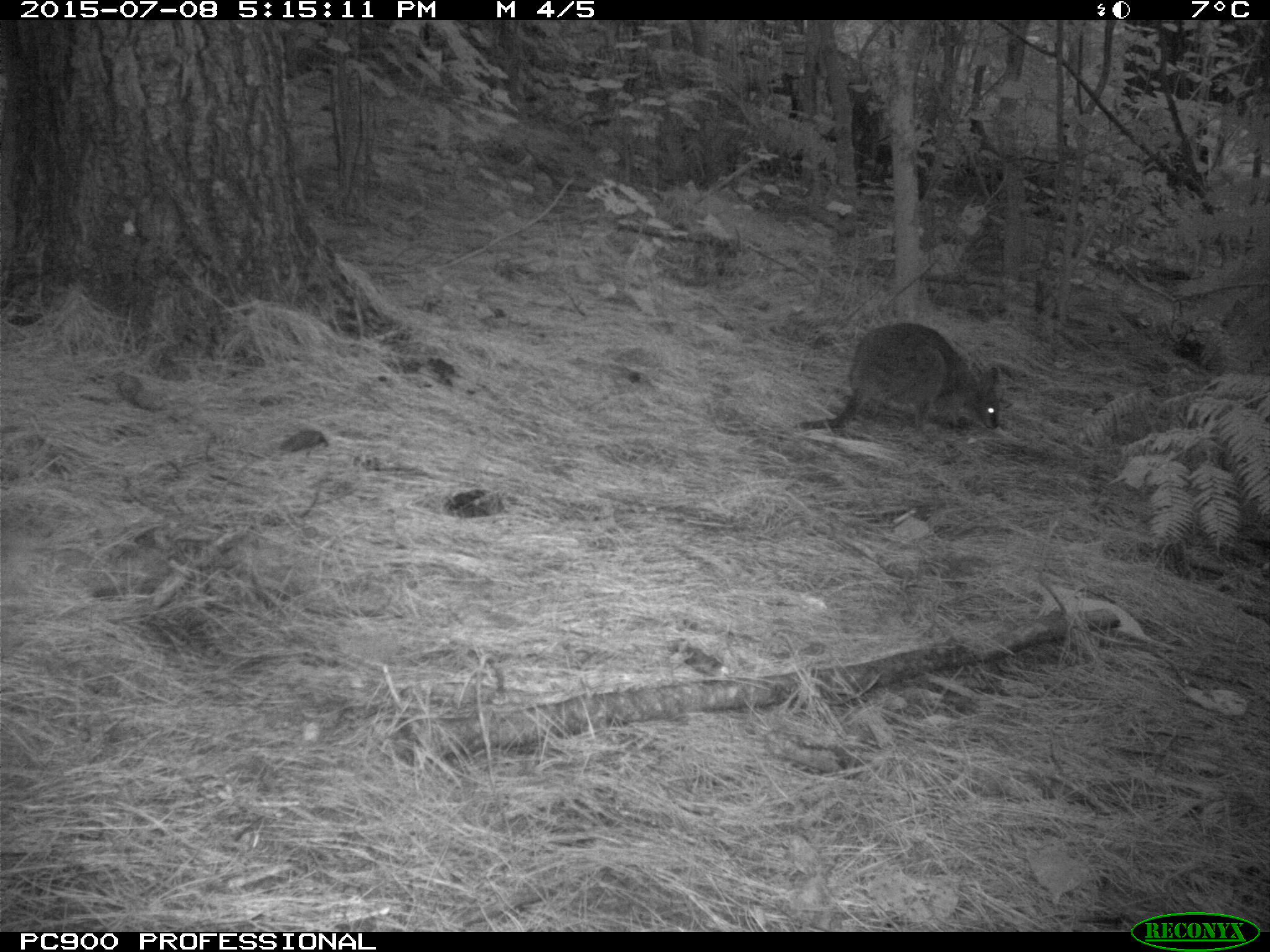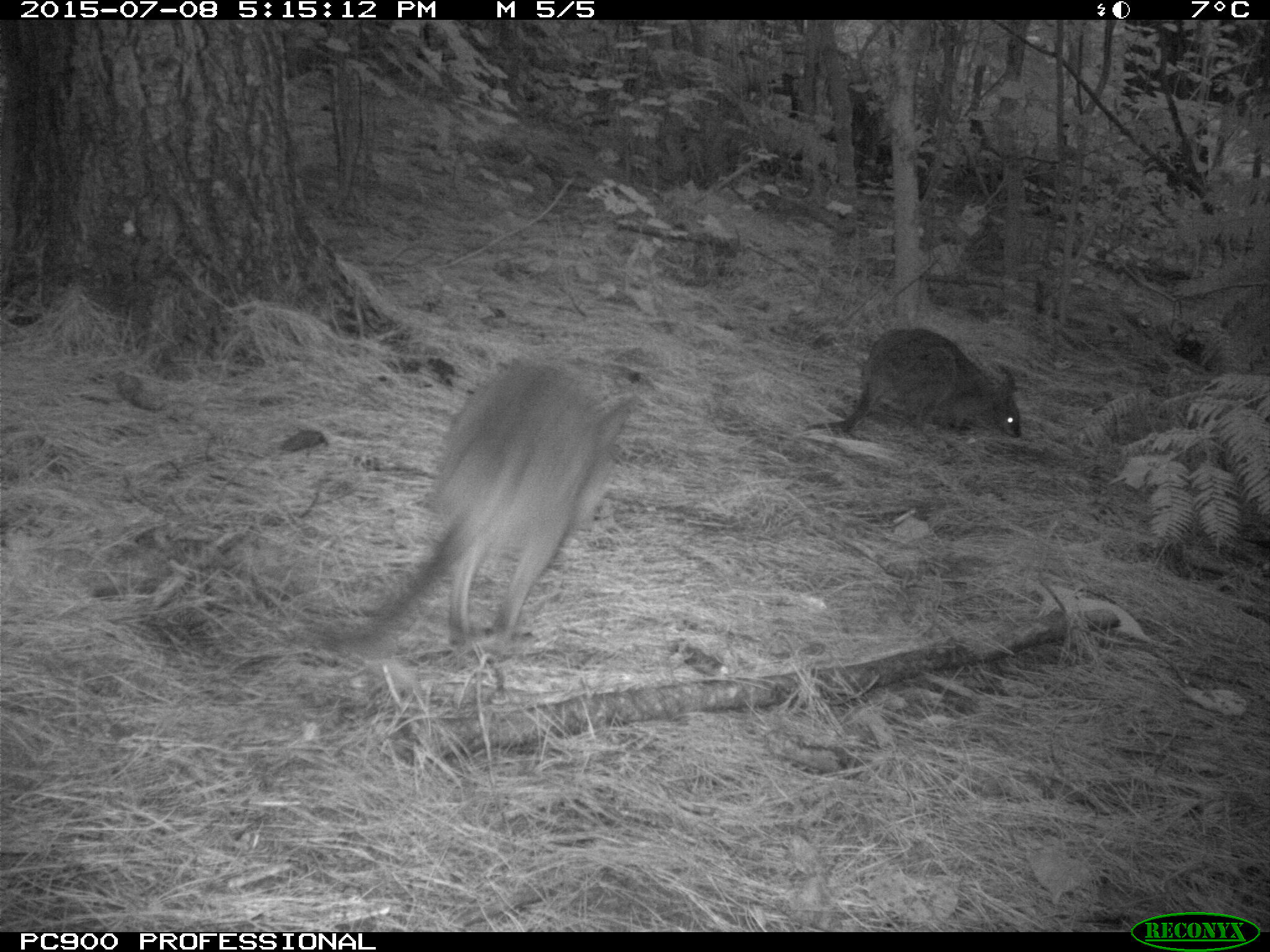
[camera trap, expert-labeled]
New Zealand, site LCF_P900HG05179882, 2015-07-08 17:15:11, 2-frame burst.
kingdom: Animalia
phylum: Chordata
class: Mammalia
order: Diprotodontia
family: Macropodidae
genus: Notamacropus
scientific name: Notamacropus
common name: wallaby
Wallaby (Notamacropus).